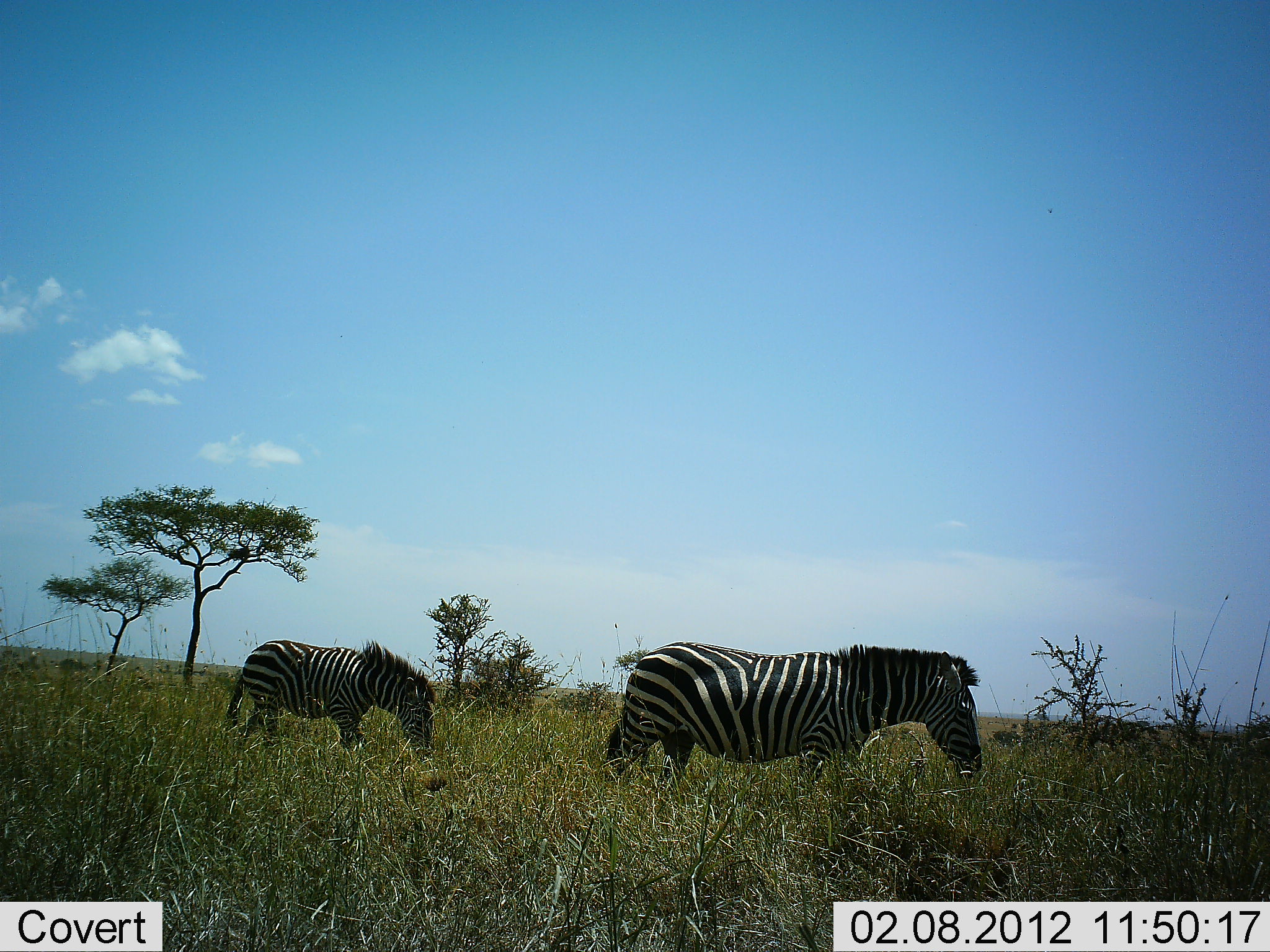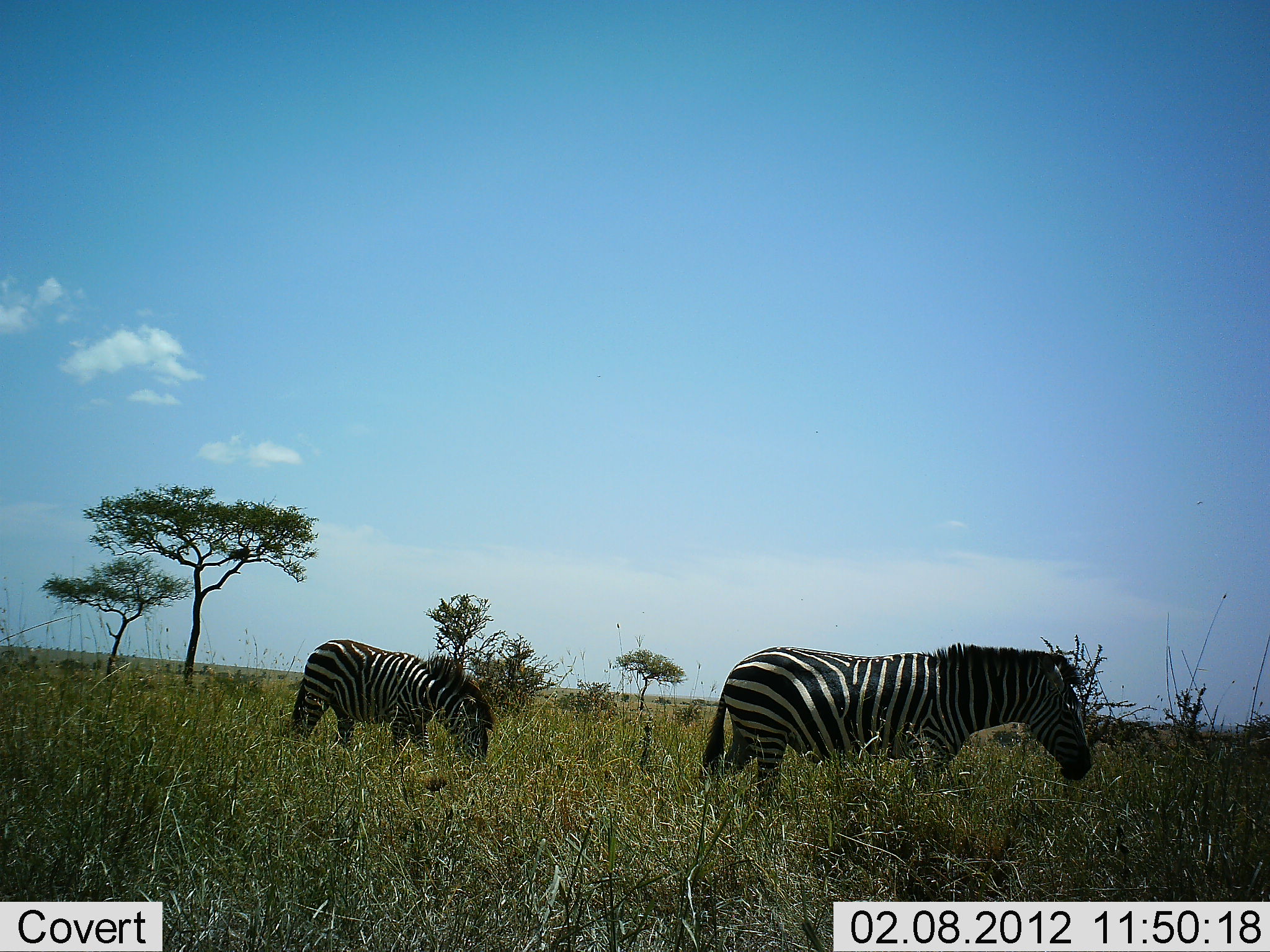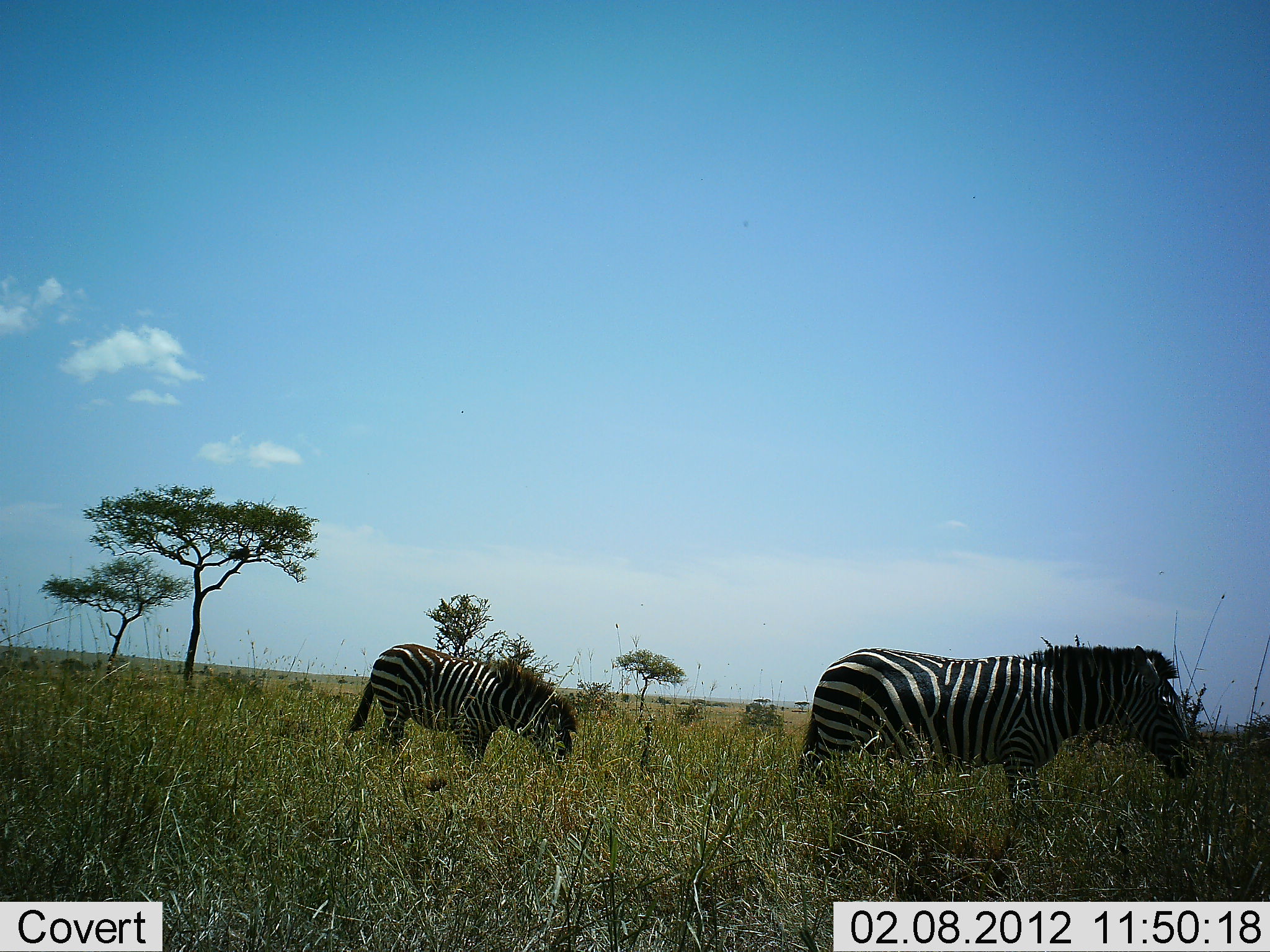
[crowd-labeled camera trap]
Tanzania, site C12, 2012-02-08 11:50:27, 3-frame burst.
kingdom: Animalia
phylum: Chordata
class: Mammalia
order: Perissodactyla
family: Equidae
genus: Equus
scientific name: Equus quagga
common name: plains zebra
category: zebra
Zebra (plains zebra) (Equus quagga), count 2. Behavior (volunteer vote fractions): standing 3%, resting 0%, moving 80%, interacting 0%. Young present (vote fraction): 9%. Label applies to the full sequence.